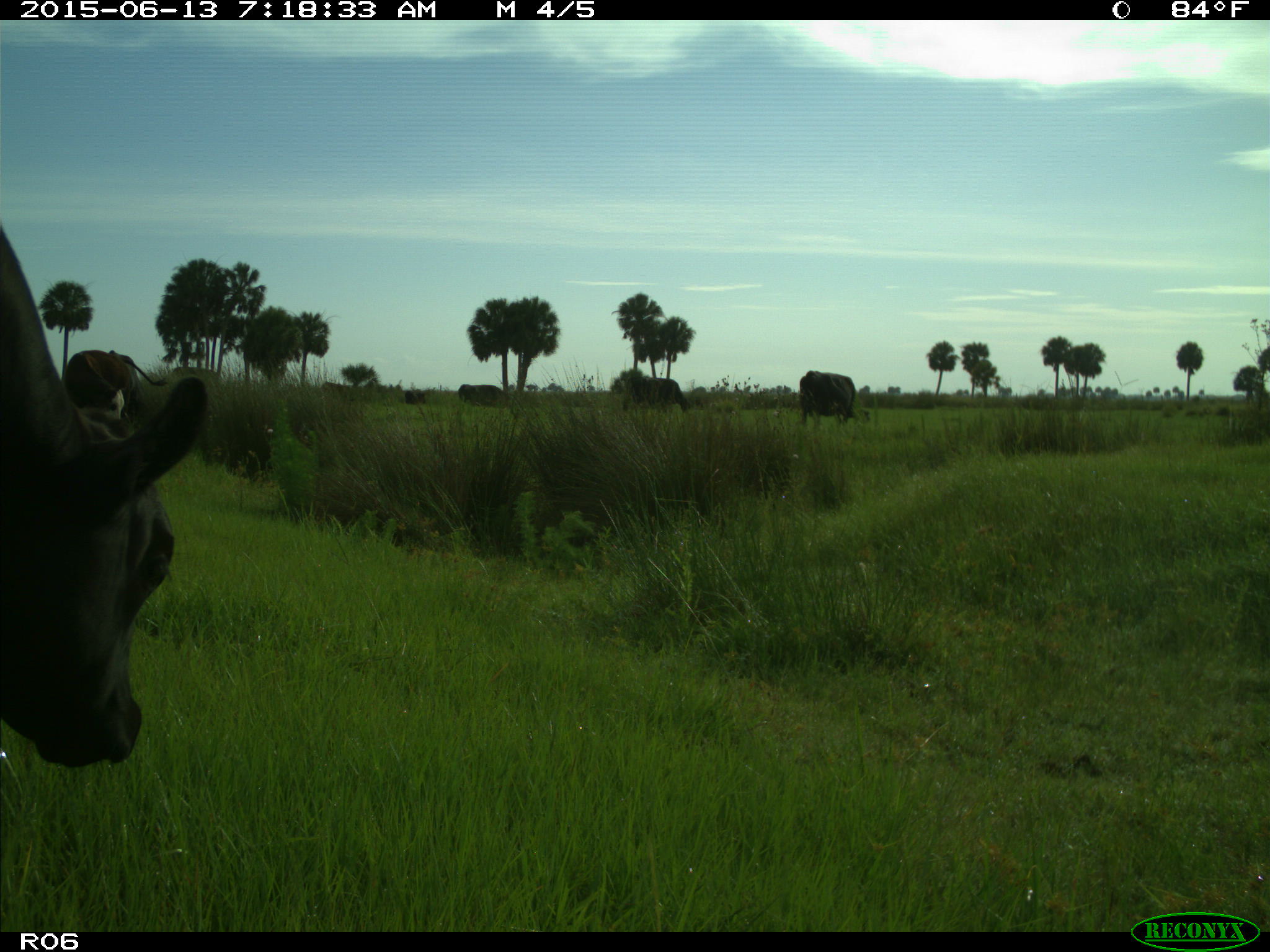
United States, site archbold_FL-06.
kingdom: Animalia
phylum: Chordata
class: Mammalia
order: Artiodactyla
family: Bovidae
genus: Bos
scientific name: Bos taurus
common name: domestic cow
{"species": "Bos taurus (domestic cow)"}